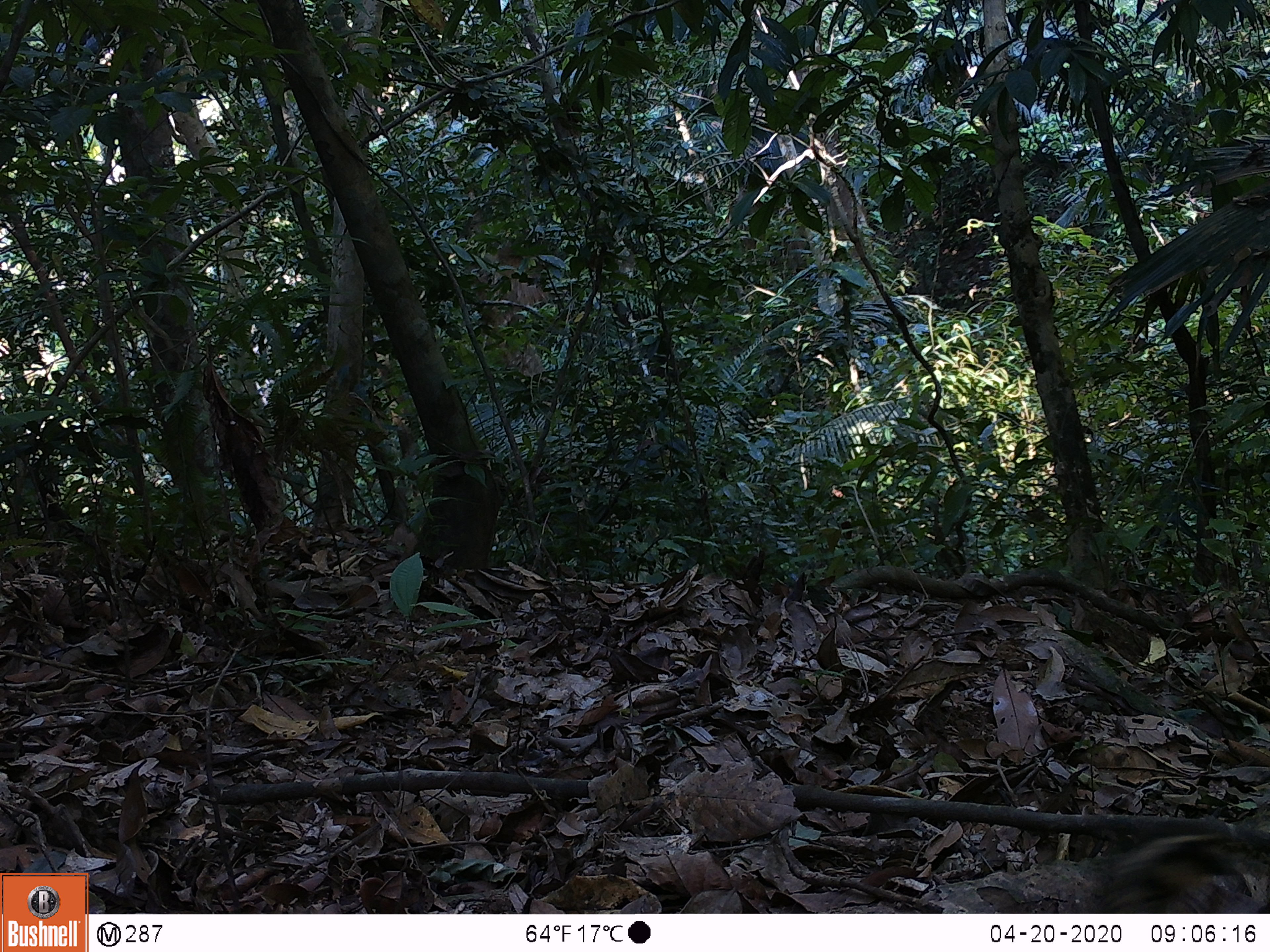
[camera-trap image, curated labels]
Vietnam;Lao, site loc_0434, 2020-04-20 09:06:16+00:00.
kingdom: Animalia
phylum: Chordata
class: Aves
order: Galliformes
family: Phasianidae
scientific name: Phasianidae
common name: partridge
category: unidentified partridge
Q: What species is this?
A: Unidentified partridge (partridge) (Phasianidae).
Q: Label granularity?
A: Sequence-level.